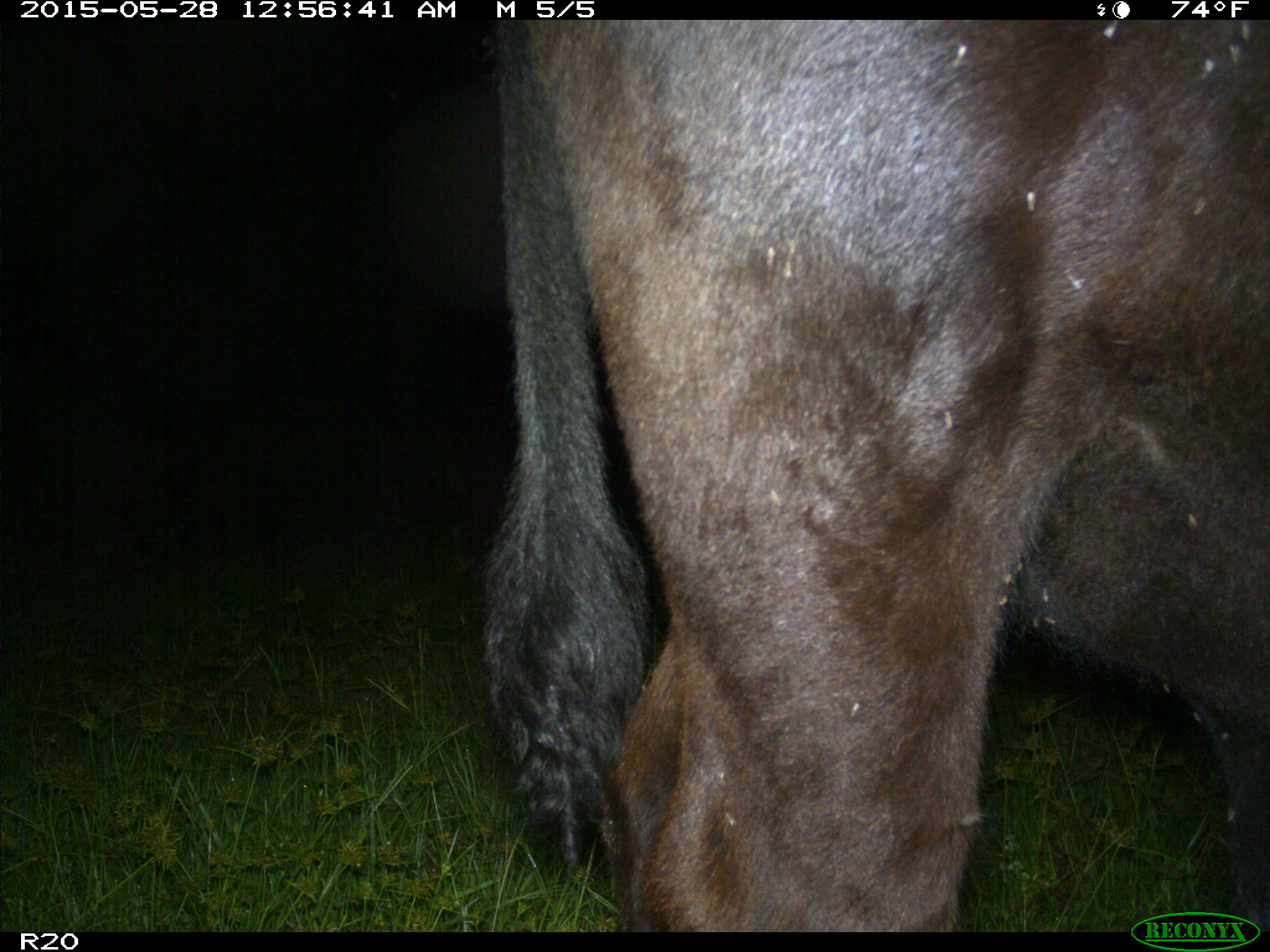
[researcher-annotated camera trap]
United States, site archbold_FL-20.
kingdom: Animalia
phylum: Chordata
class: Mammalia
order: Artiodactyla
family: Bovidae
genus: Bos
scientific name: Bos taurus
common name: domestic cow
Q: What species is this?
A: Bos taurus (domestic cow).